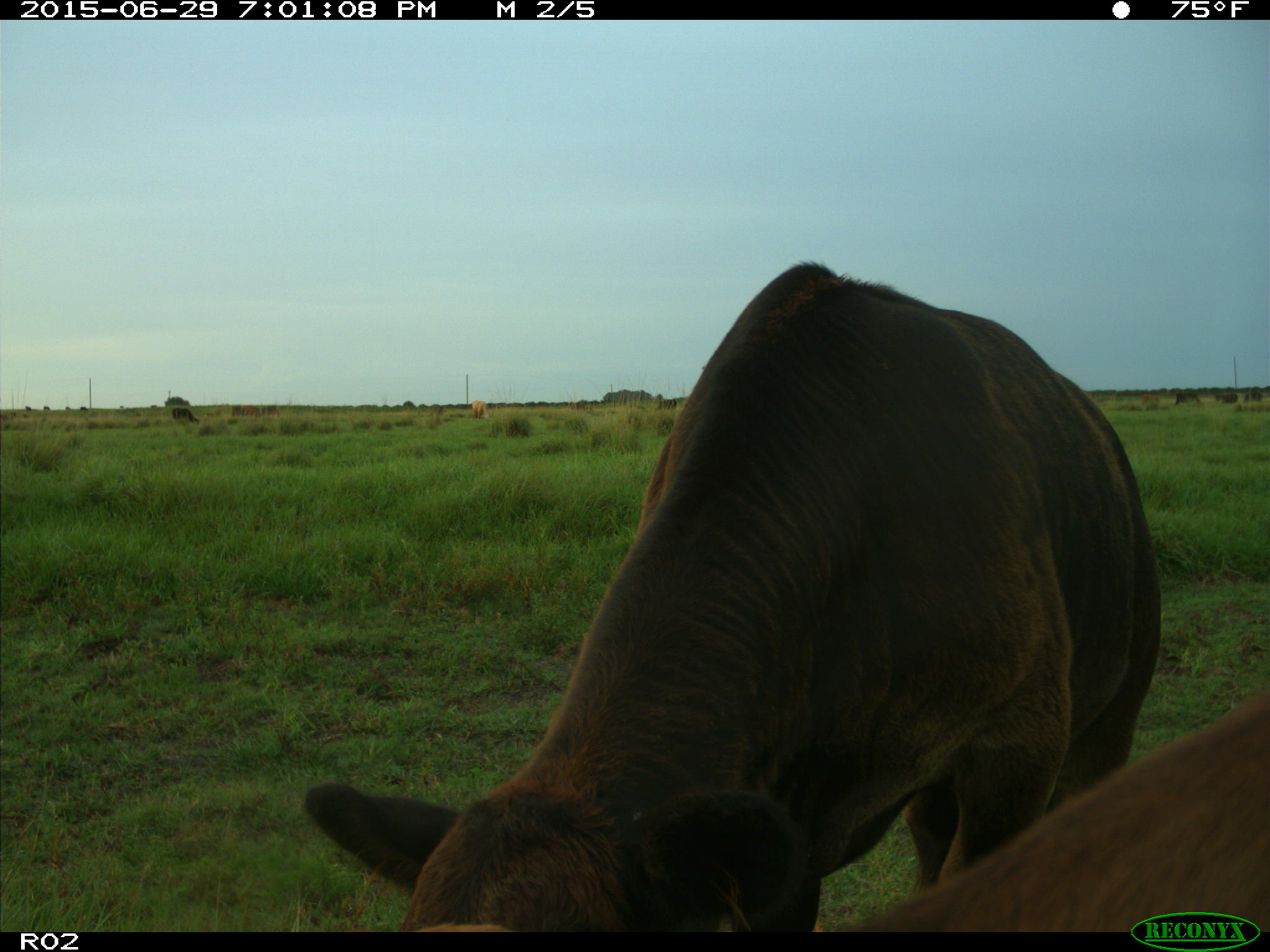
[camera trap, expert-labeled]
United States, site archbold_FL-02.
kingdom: Animalia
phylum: Chordata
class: Mammalia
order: Artiodactyla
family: Bovidae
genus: Bos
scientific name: Bos taurus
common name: domestic cow